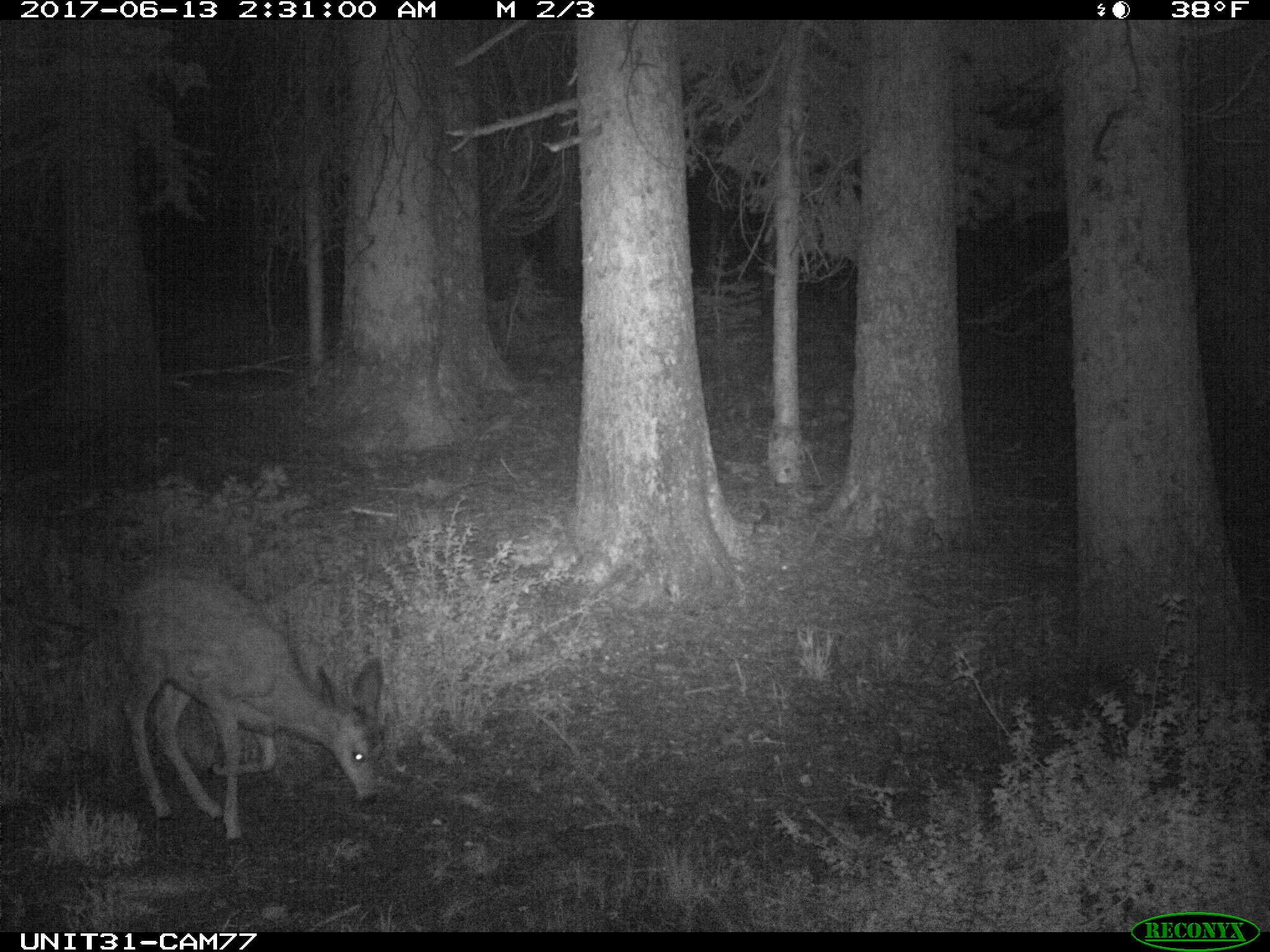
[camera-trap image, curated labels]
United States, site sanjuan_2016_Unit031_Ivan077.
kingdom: Animalia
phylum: Chordata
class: Mammalia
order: Artiodactyla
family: Cervidae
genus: Odocoileus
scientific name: Odocoileus hemionus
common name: mule deer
Odocoileus hemionus (mule deer).